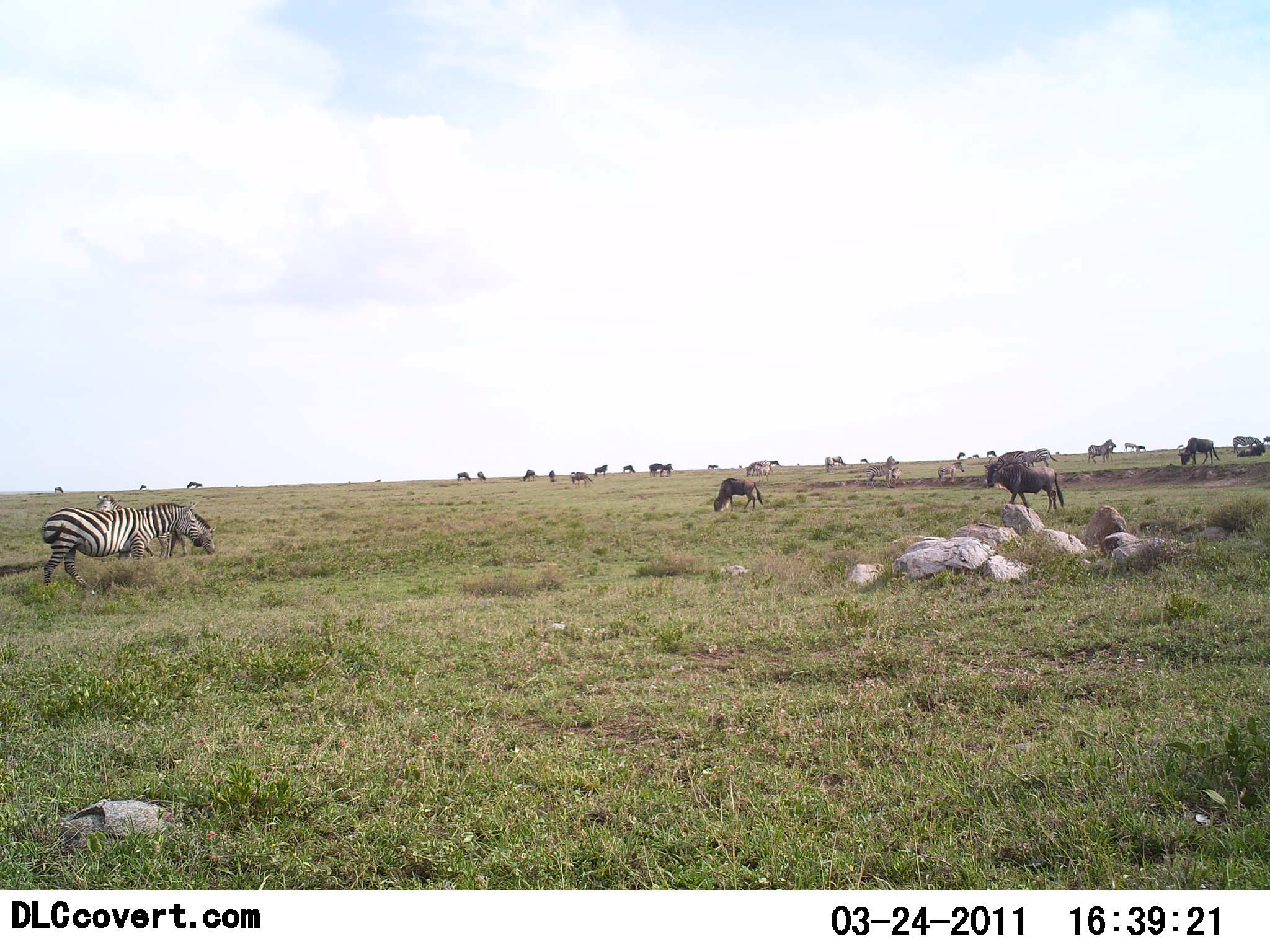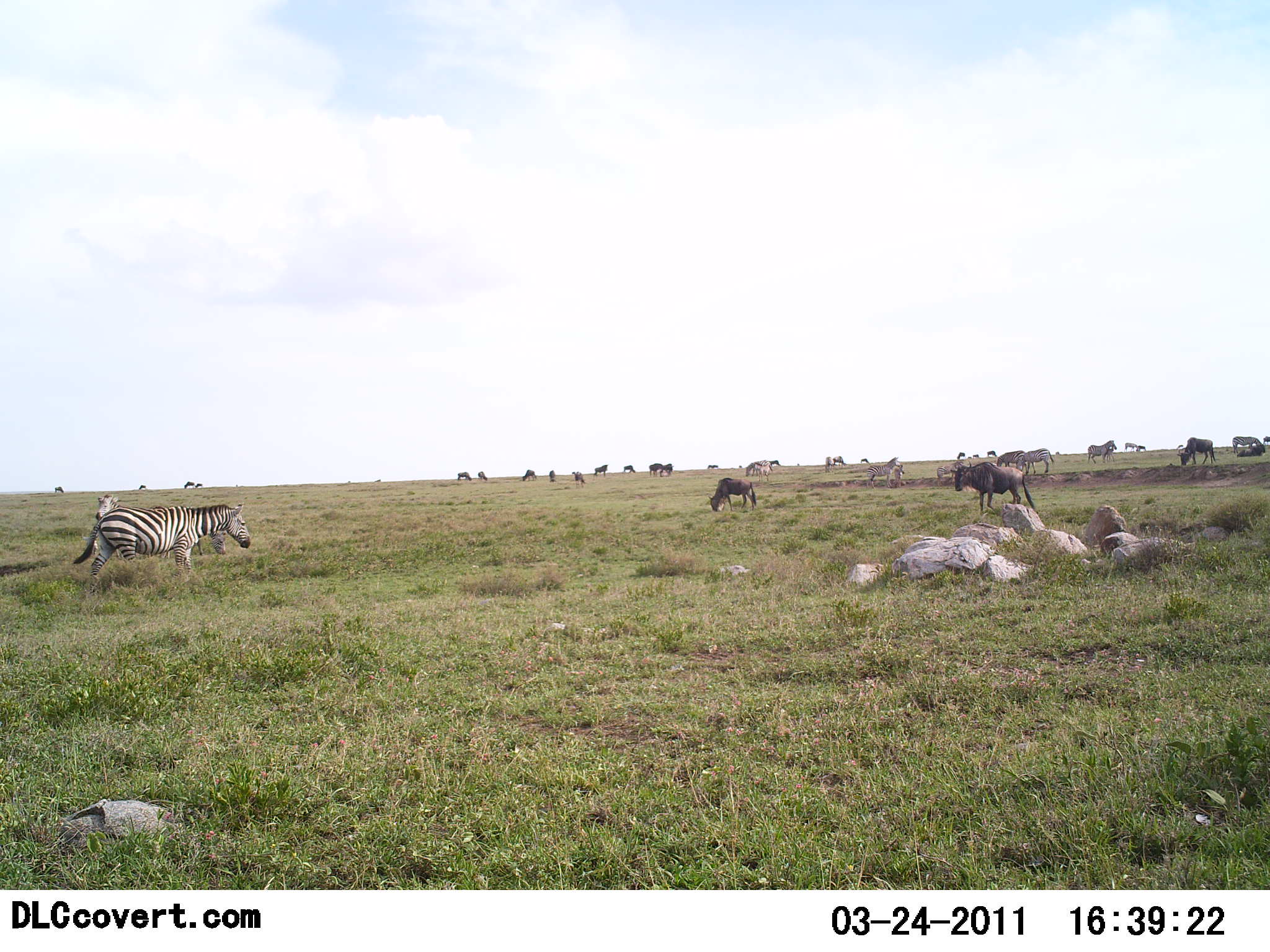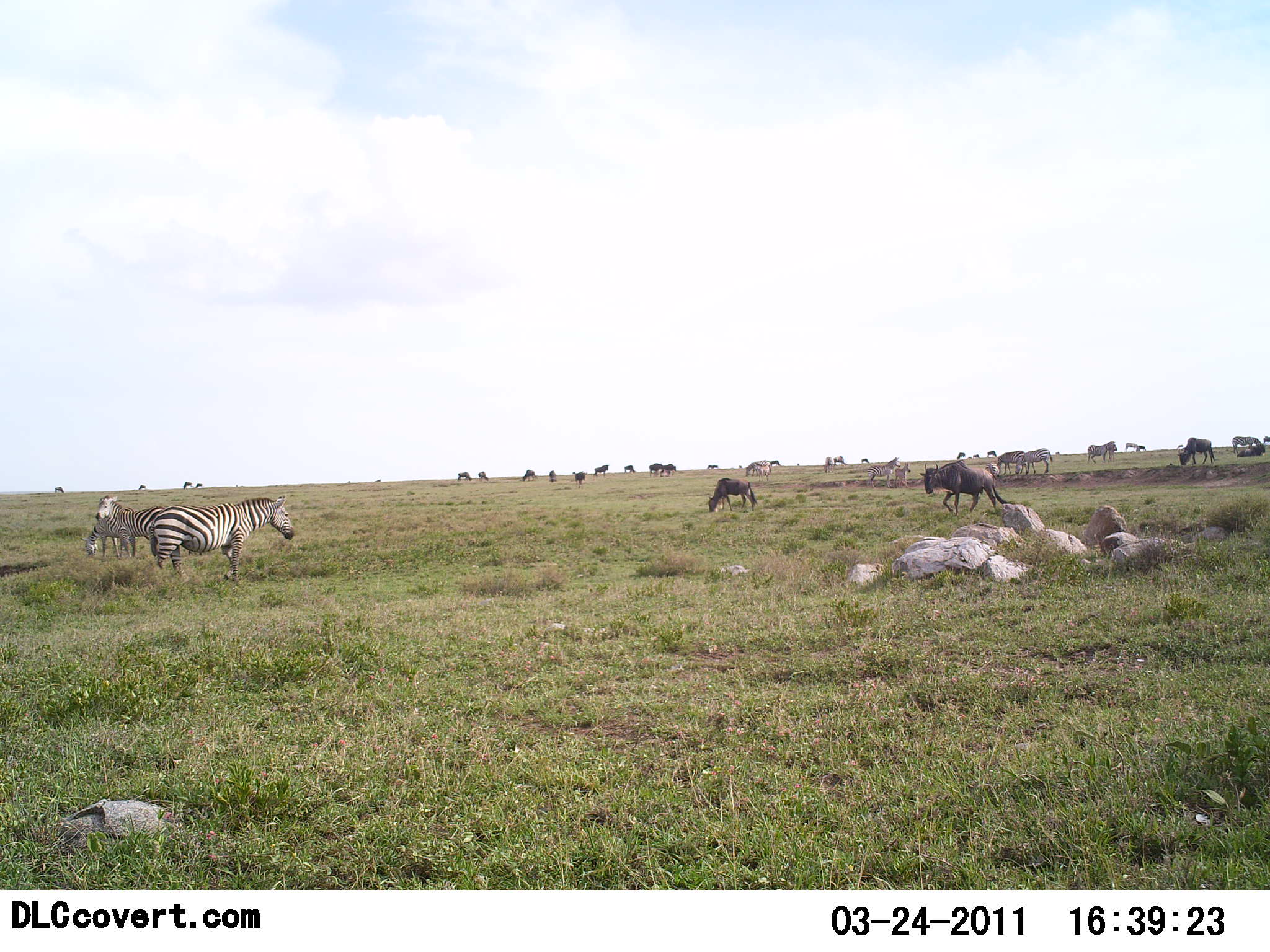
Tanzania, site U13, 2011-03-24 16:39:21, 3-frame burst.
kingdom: Animalia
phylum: Chordata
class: Mammalia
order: Artiodactyla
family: Bovidae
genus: Connochaetes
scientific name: Connochaetes taurinus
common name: blue wildebeest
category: wildebeest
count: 11-50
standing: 73%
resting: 18%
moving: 73%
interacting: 0%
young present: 0%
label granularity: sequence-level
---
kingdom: Animalia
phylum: Chordata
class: Mammalia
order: Perissodactyla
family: Equidae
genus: Equus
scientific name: Equus quagga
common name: plains zebra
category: zebra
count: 2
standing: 38%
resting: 0%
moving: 92%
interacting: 0%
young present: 8%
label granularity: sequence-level